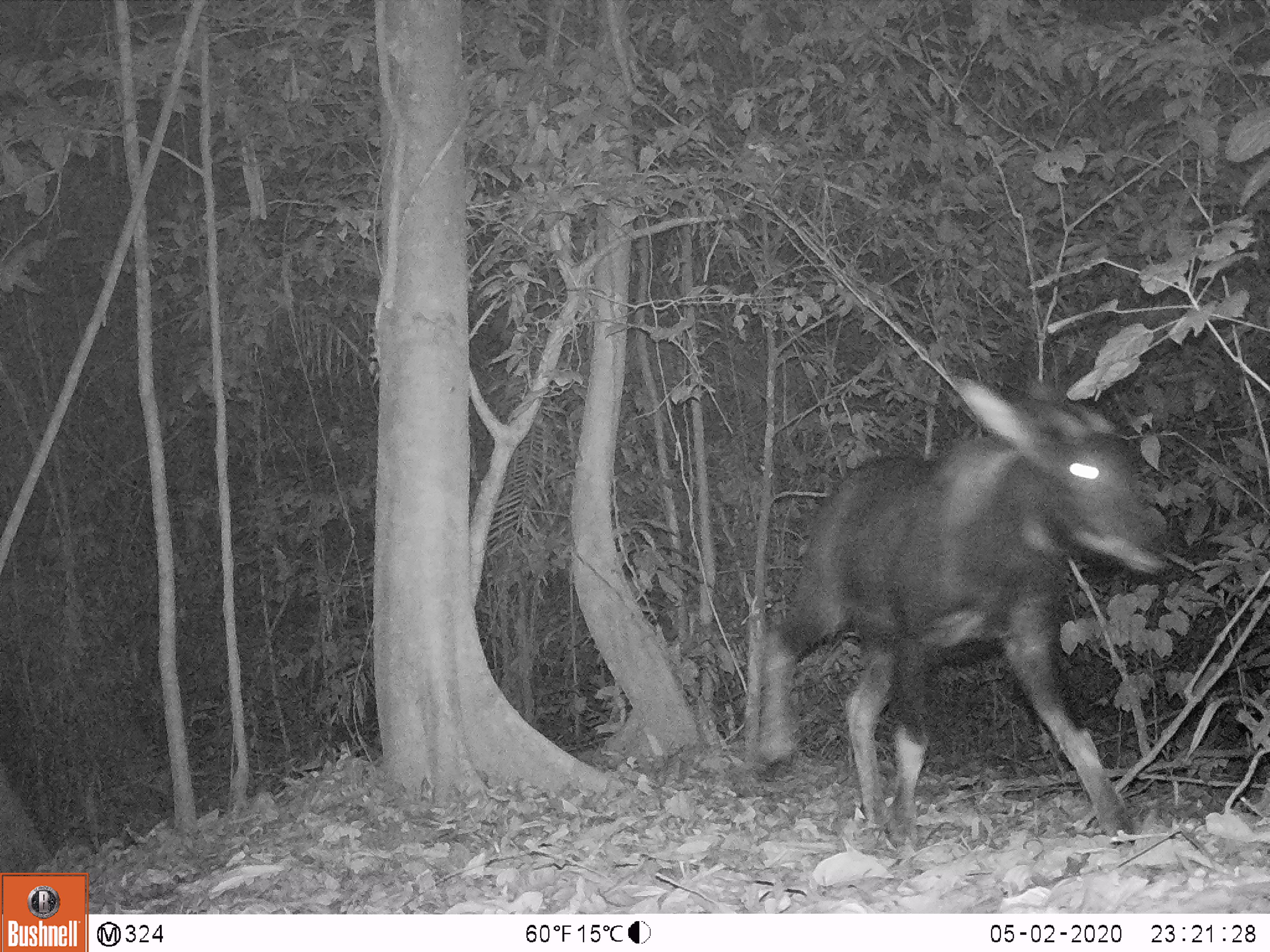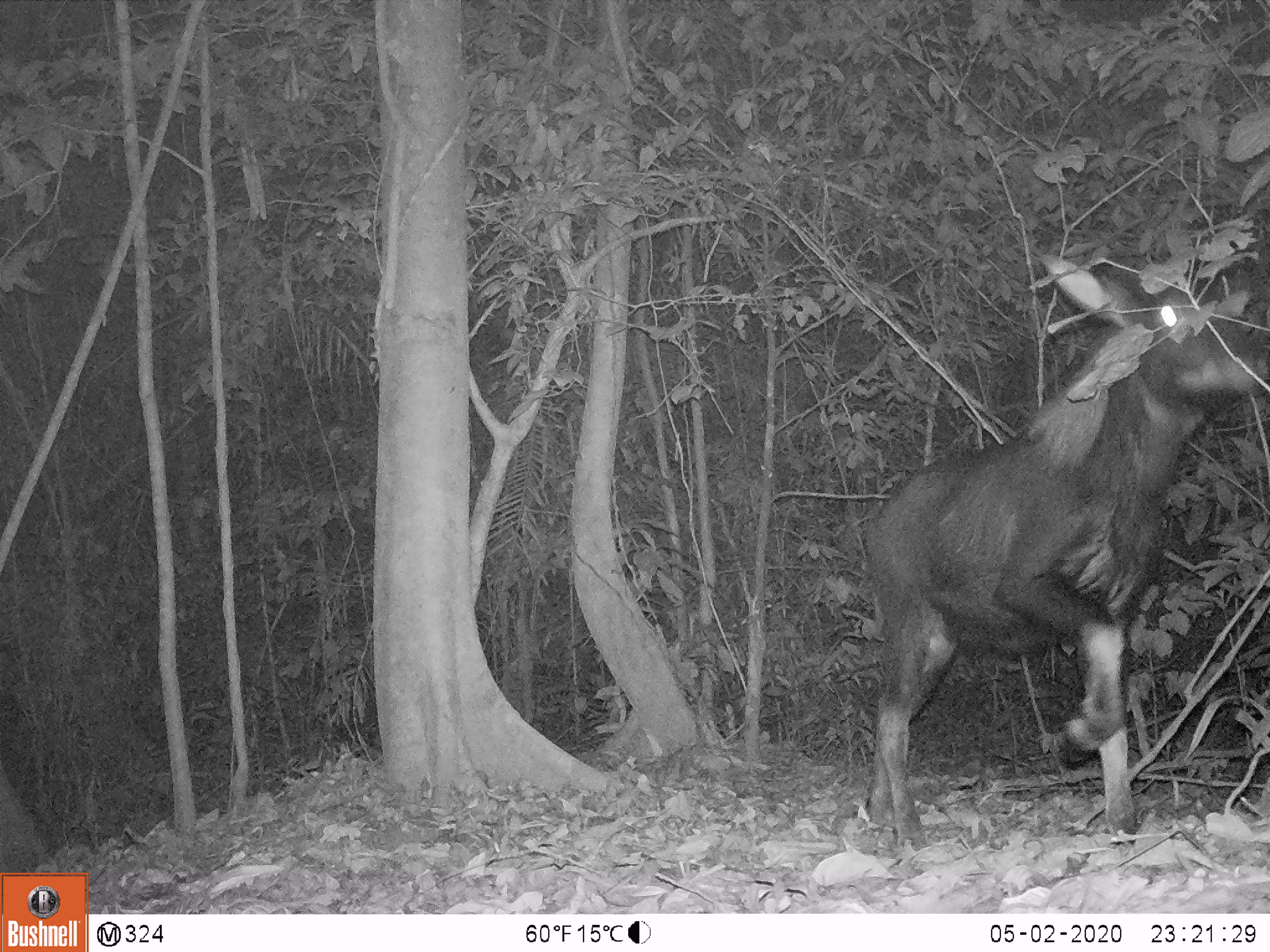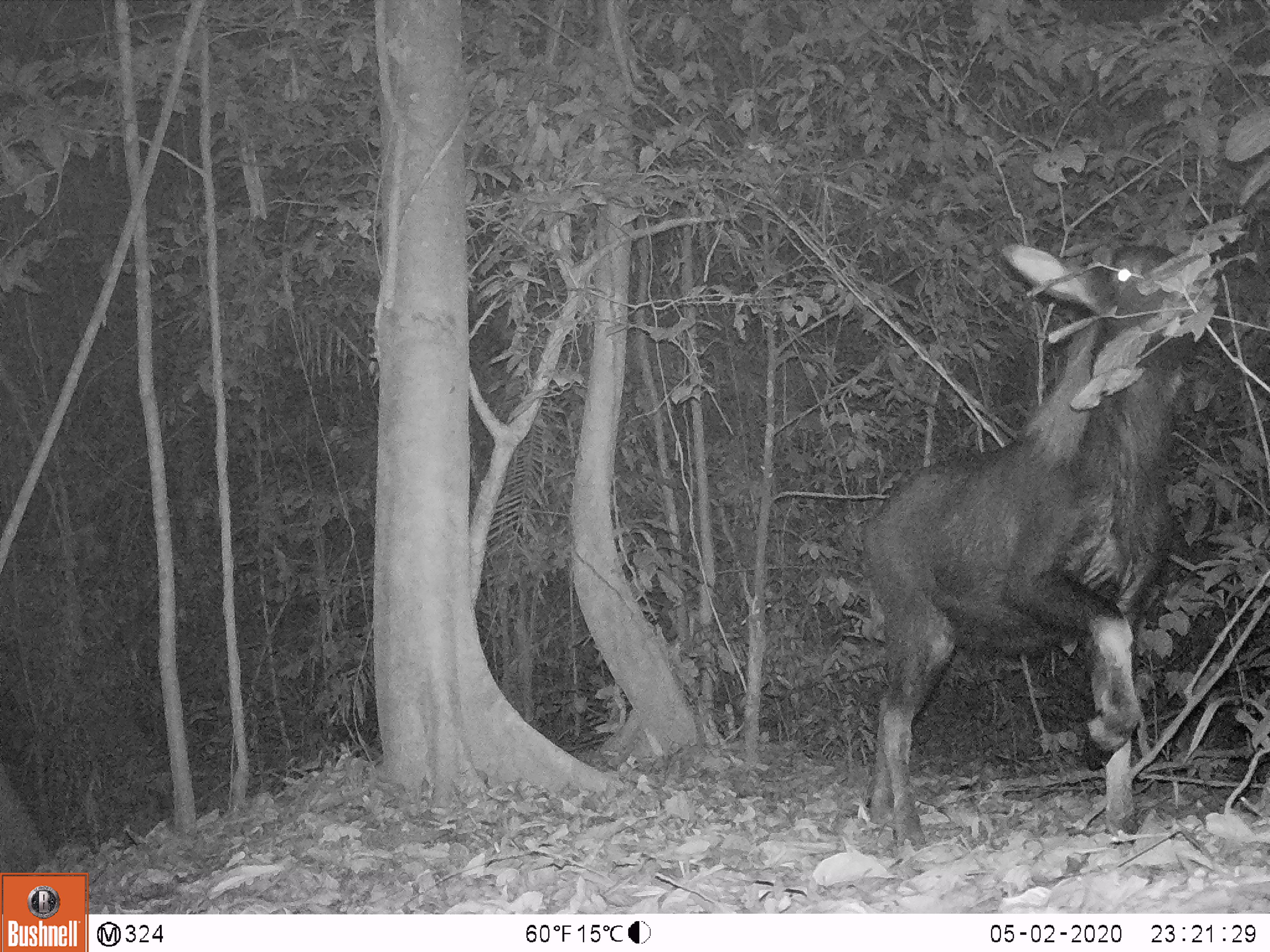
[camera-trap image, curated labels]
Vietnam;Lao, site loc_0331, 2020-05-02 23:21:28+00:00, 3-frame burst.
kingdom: Animalia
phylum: Chordata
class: Mammalia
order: Artiodactyla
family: Bovidae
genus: Capricornis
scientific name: Capricornis sumatraensis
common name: chinese serow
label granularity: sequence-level